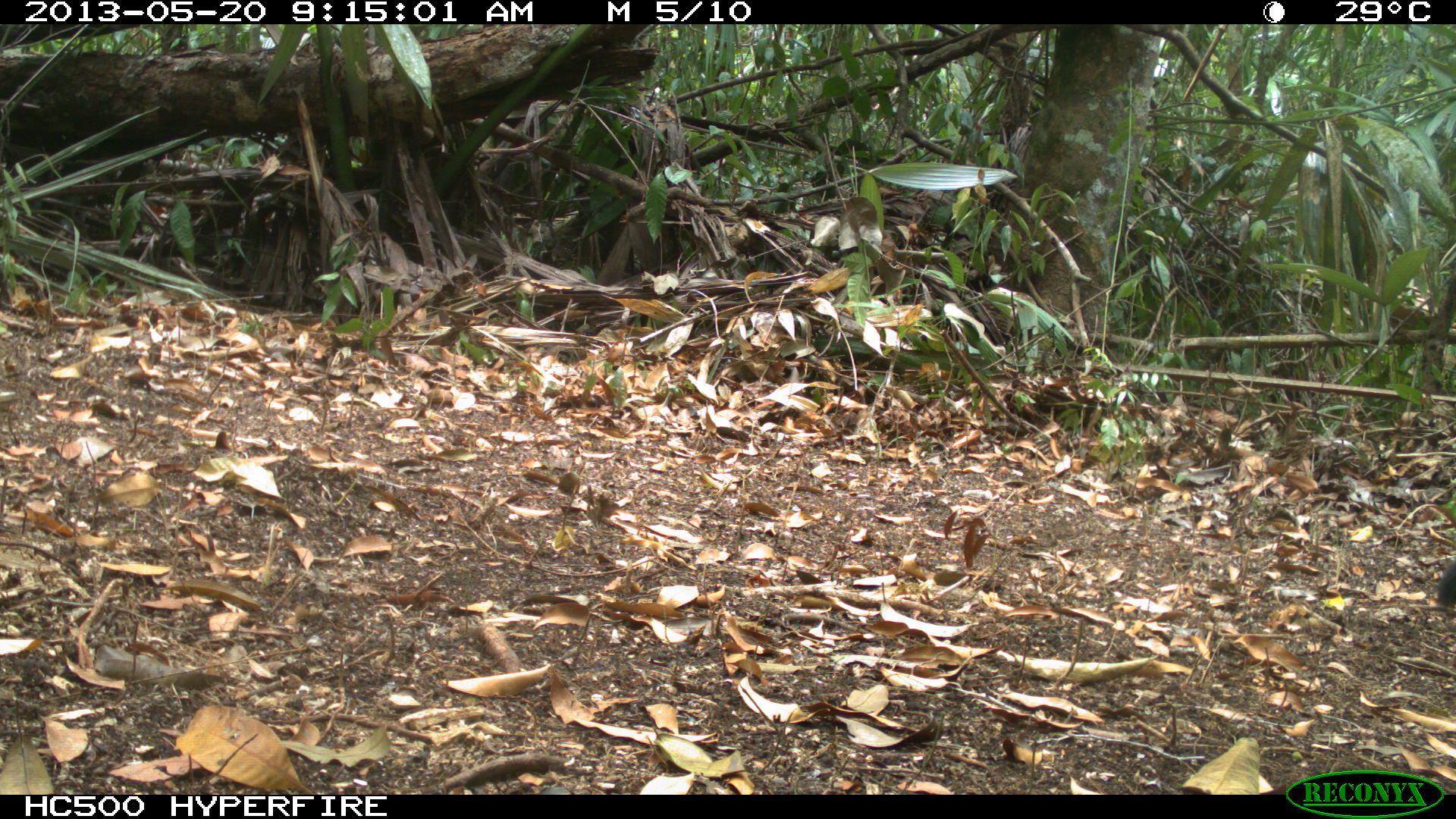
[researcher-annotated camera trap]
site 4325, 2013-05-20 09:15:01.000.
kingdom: Animalia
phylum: Chordata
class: Mammalia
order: Carnivora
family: Canidae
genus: Urocyon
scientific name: Urocyon cinereoargenteus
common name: gray fox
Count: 1.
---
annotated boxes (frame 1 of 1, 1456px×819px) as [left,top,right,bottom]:
urocyon cinereoargenteus: [1436,557,1455,610]